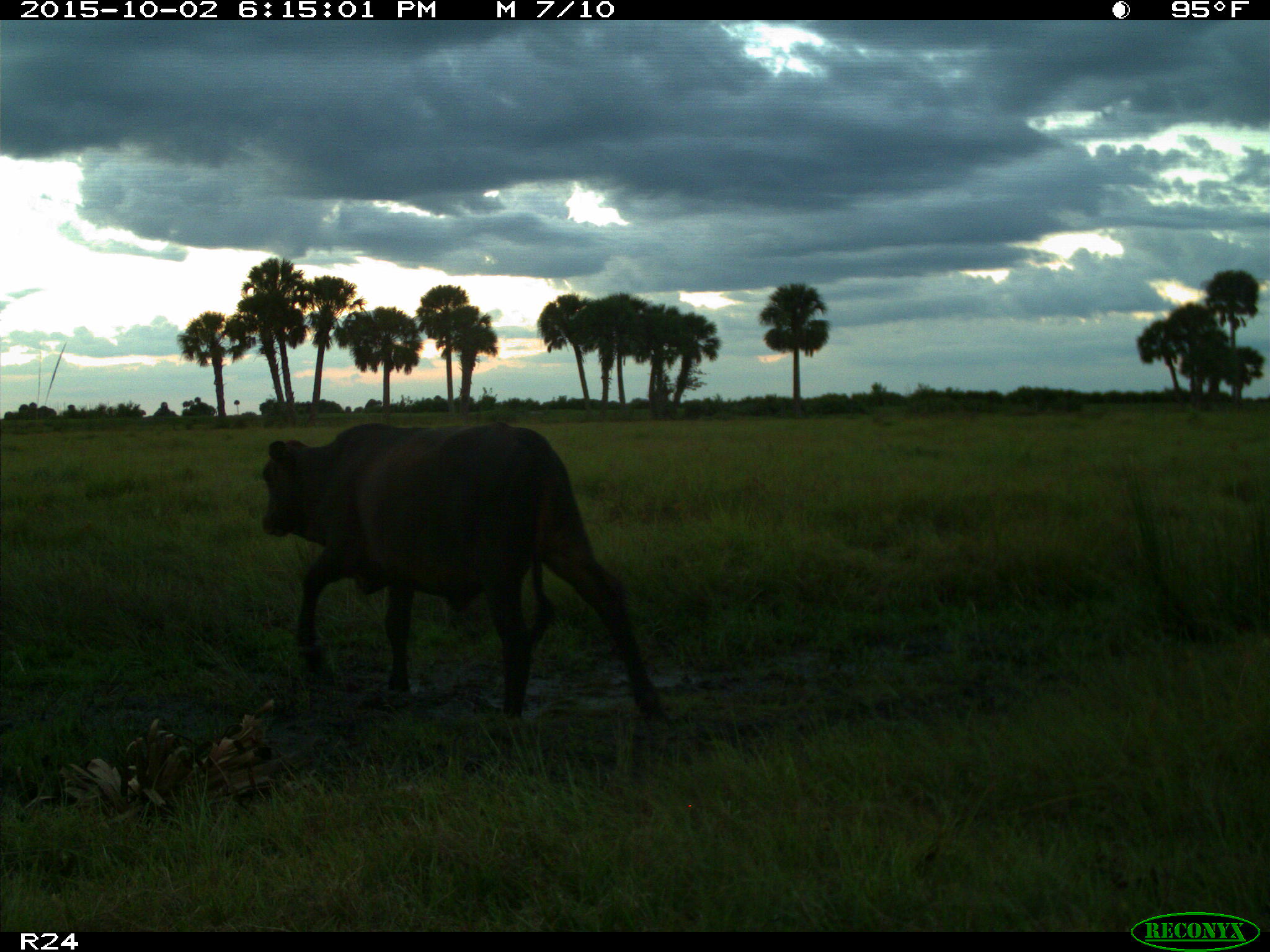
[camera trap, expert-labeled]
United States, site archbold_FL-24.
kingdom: Animalia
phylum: Chordata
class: Mammalia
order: Artiodactyla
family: Bovidae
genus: Bos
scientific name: Bos taurus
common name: domestic cow